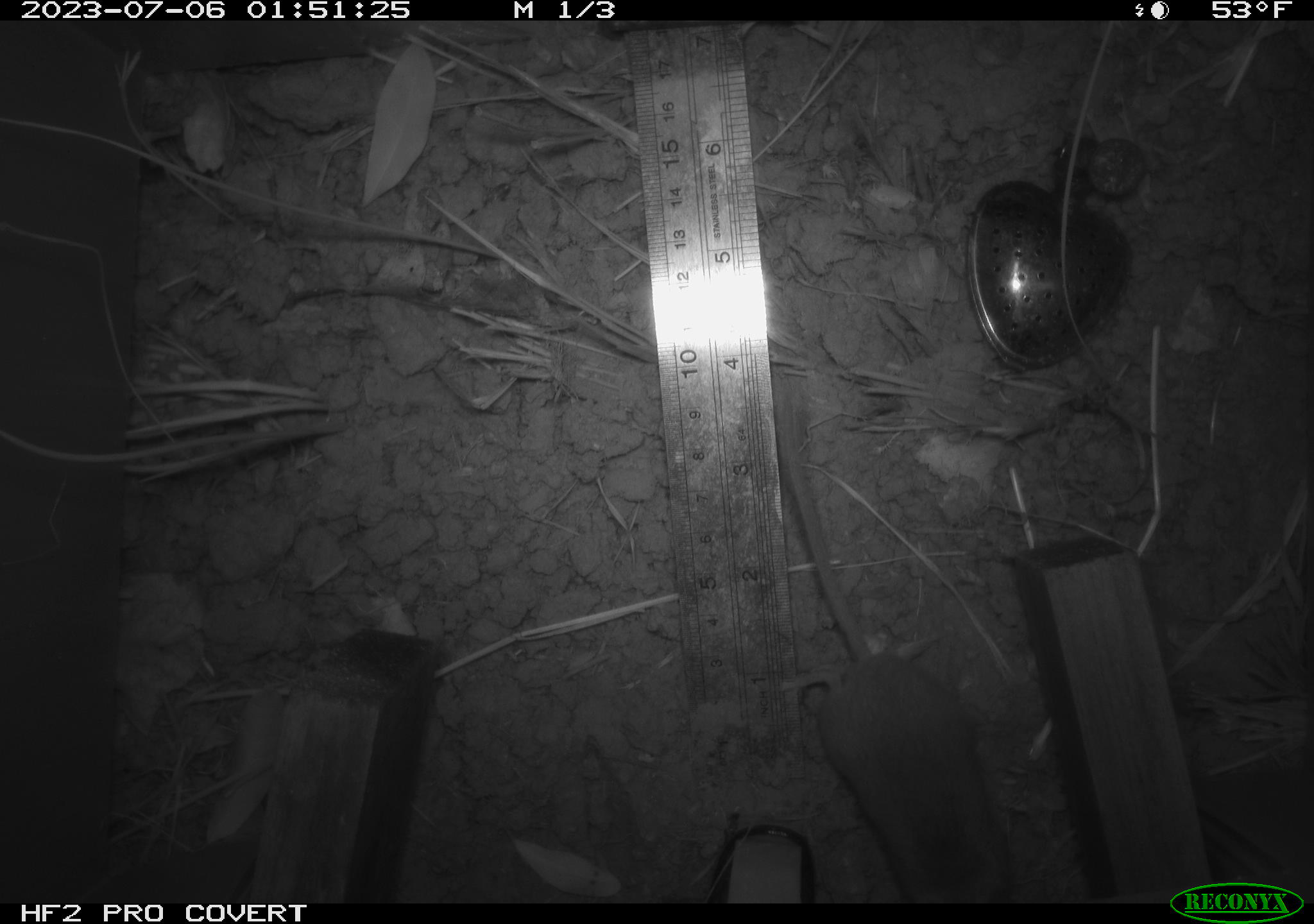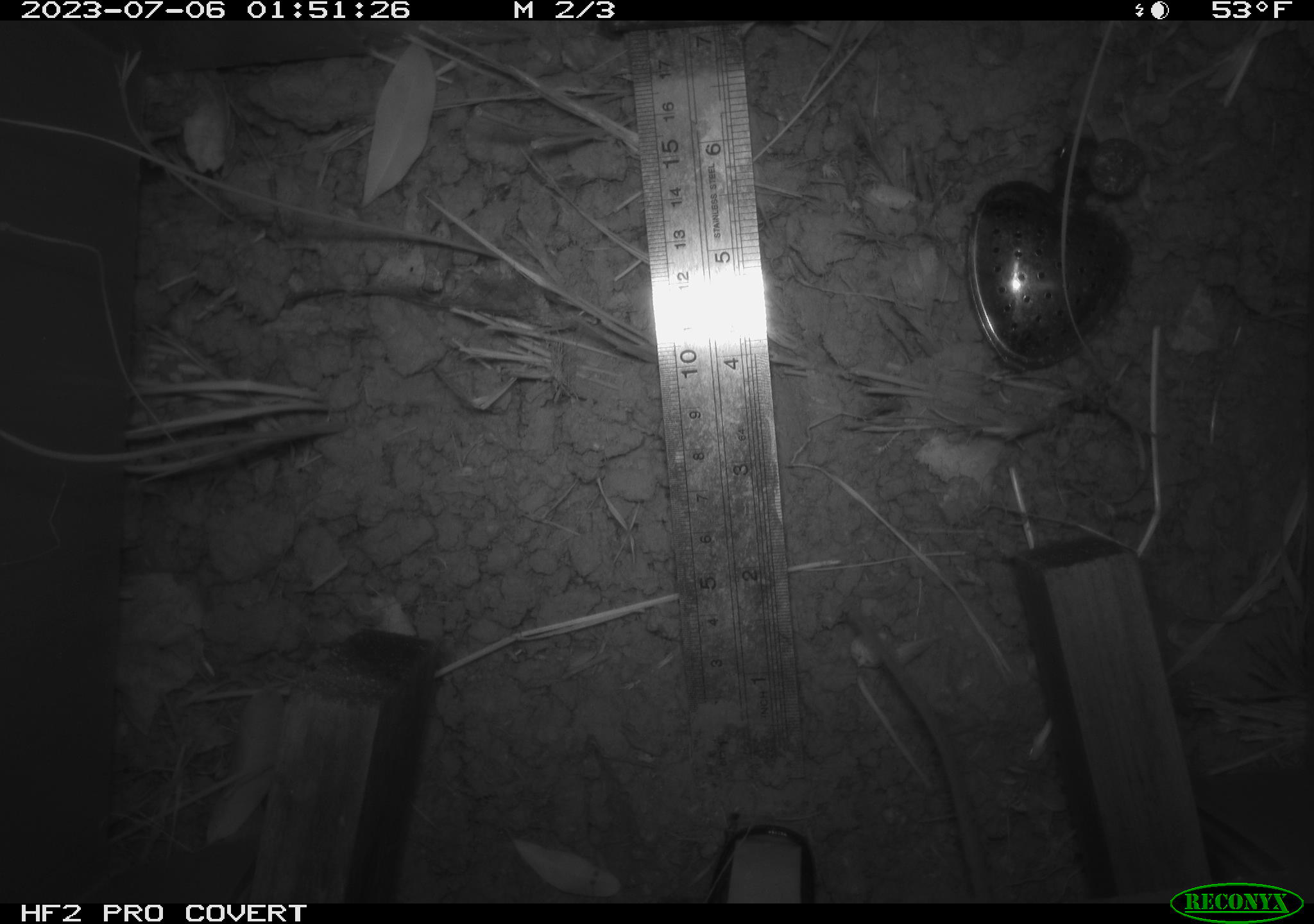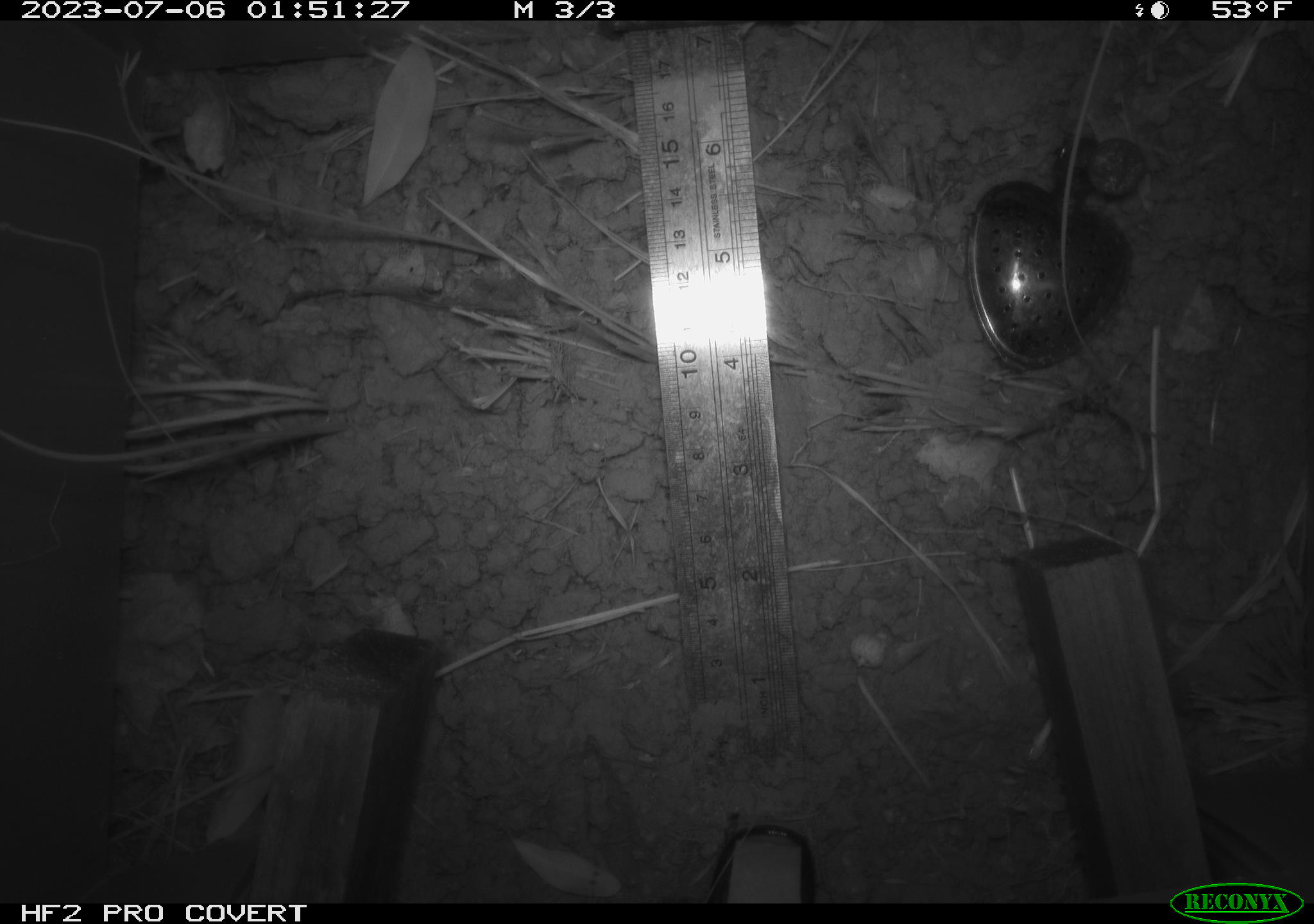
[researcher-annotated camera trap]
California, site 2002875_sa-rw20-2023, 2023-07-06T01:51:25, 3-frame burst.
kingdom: Animalia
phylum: Chordata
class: Mammalia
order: Rodentia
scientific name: Rodentia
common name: rodent